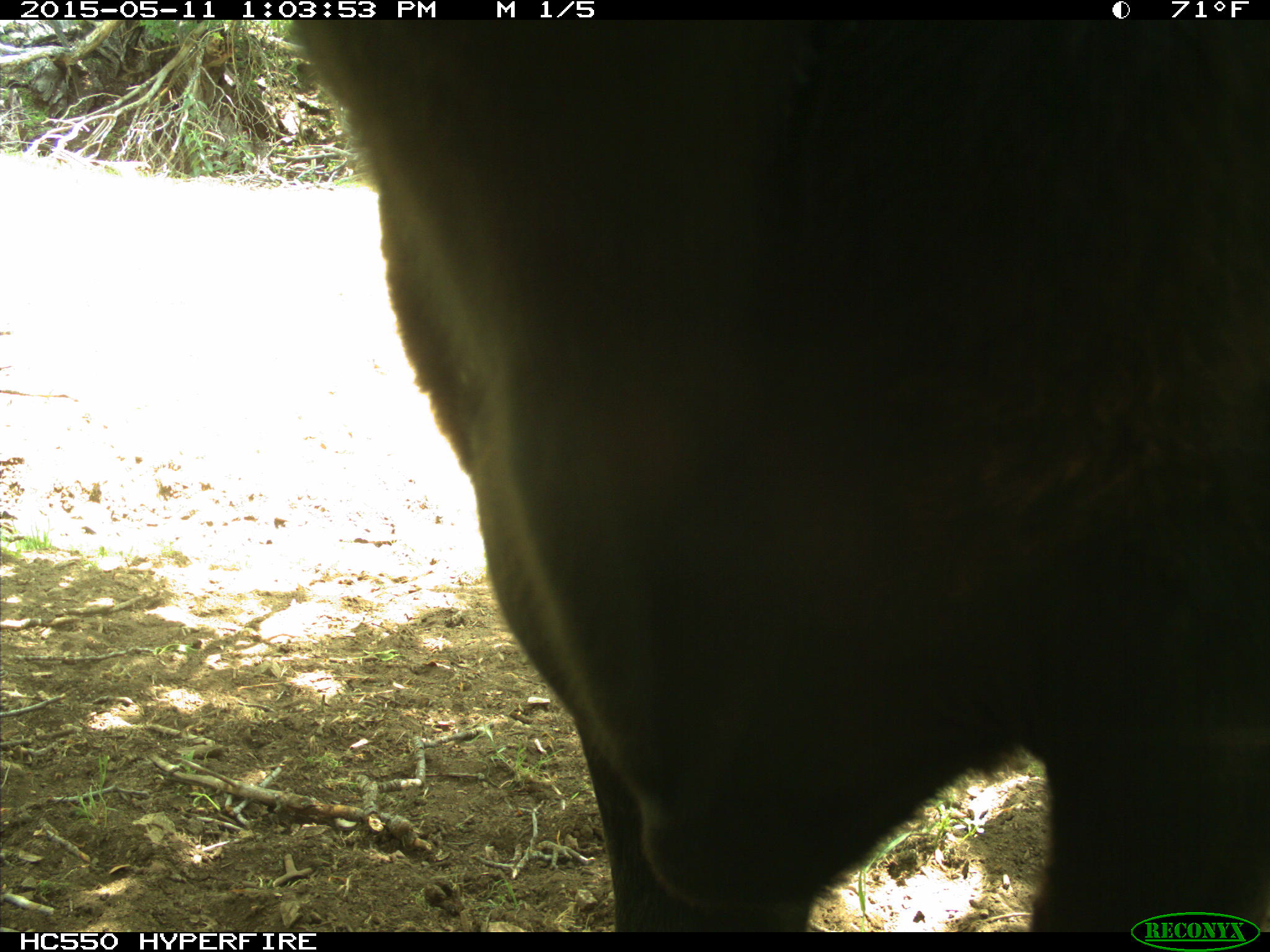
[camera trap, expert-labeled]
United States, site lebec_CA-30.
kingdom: Animalia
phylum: Chordata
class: Mammalia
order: Artiodactyla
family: Bovidae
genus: Bos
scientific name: Bos taurus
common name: domestic cow